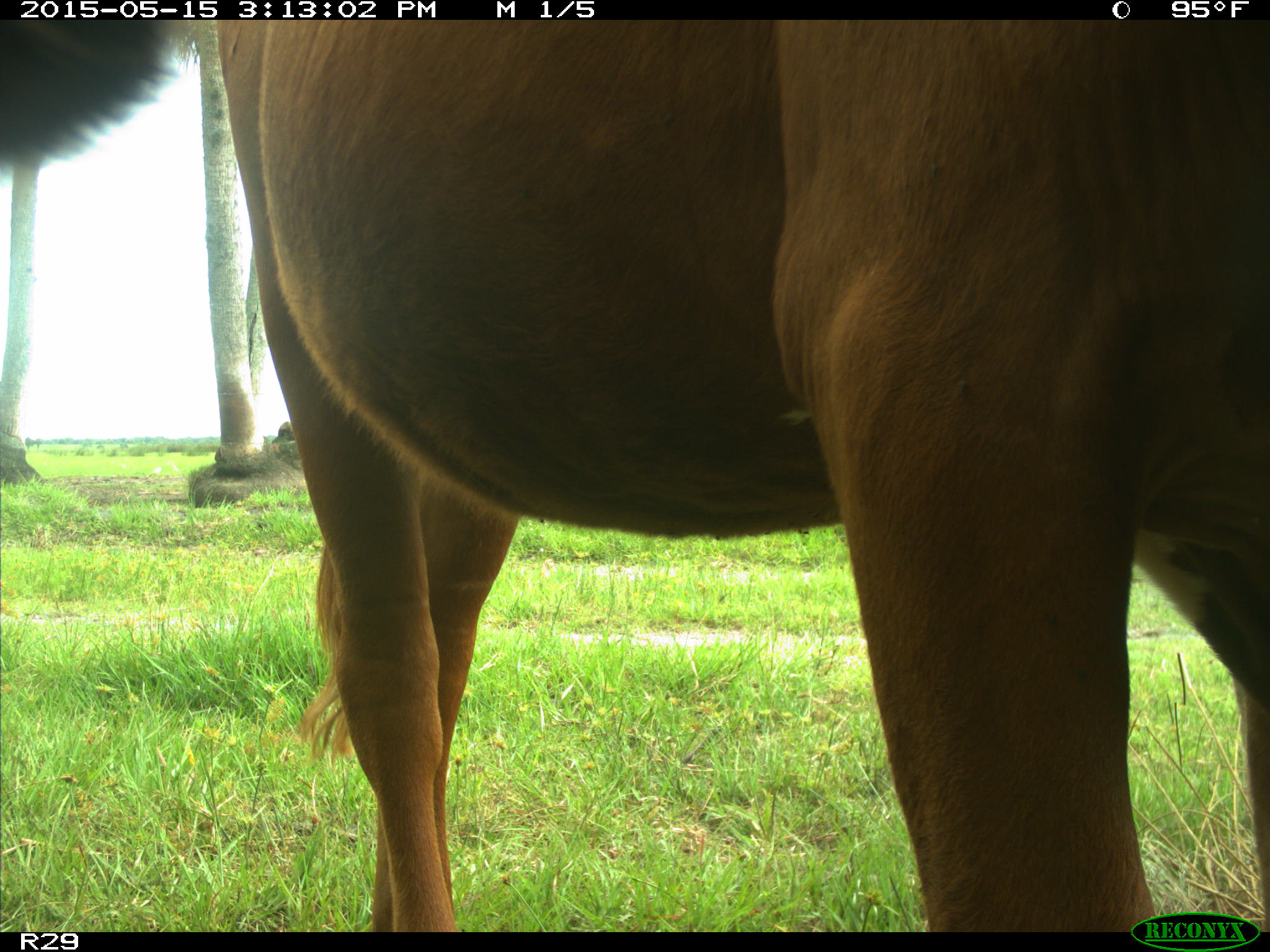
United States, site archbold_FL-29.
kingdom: Animalia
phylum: Chordata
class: Mammalia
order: Artiodactyla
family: Bovidae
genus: Bos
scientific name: Bos taurus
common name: domestic cow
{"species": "Bos taurus (domestic cow)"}